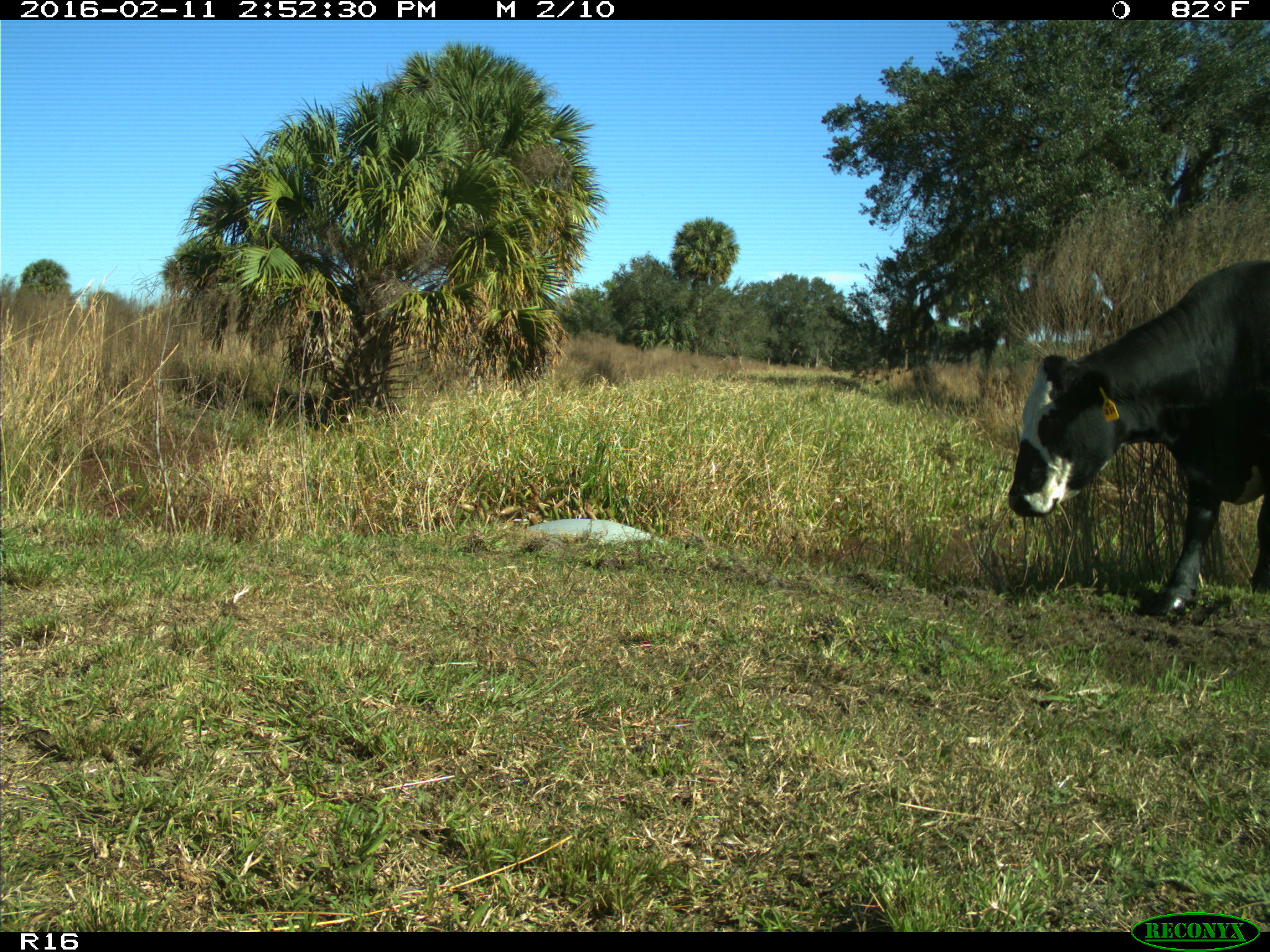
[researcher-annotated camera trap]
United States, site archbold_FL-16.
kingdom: Animalia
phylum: Chordata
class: Mammalia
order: Artiodactyla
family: Bovidae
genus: Bos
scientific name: Bos taurus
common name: domestic cow